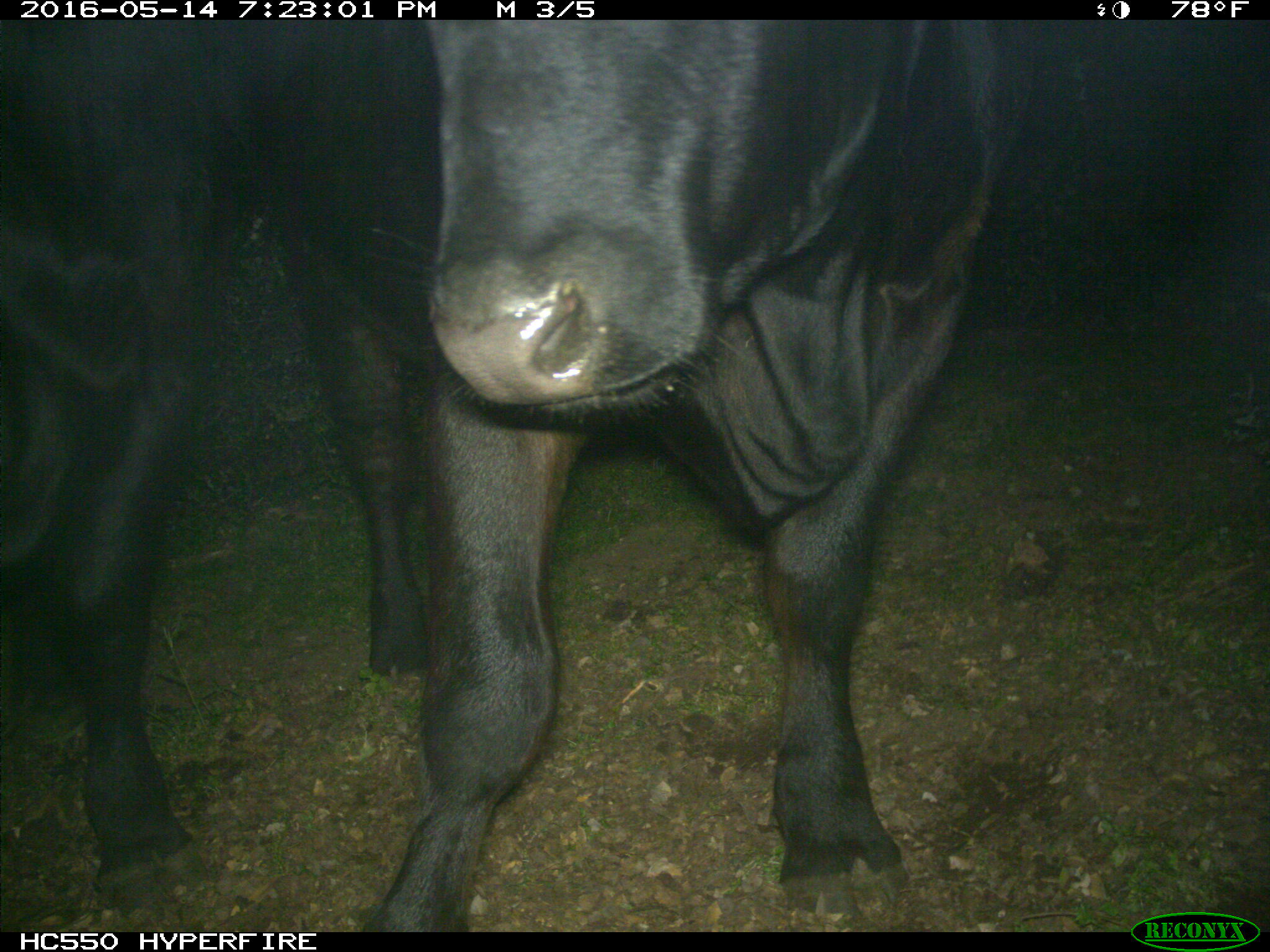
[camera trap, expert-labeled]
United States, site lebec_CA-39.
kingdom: Animalia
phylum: Chordata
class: Mammalia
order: Artiodactyla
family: Bovidae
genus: Bos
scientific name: Bos taurus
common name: domestic cow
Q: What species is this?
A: Bos taurus (domestic cow).